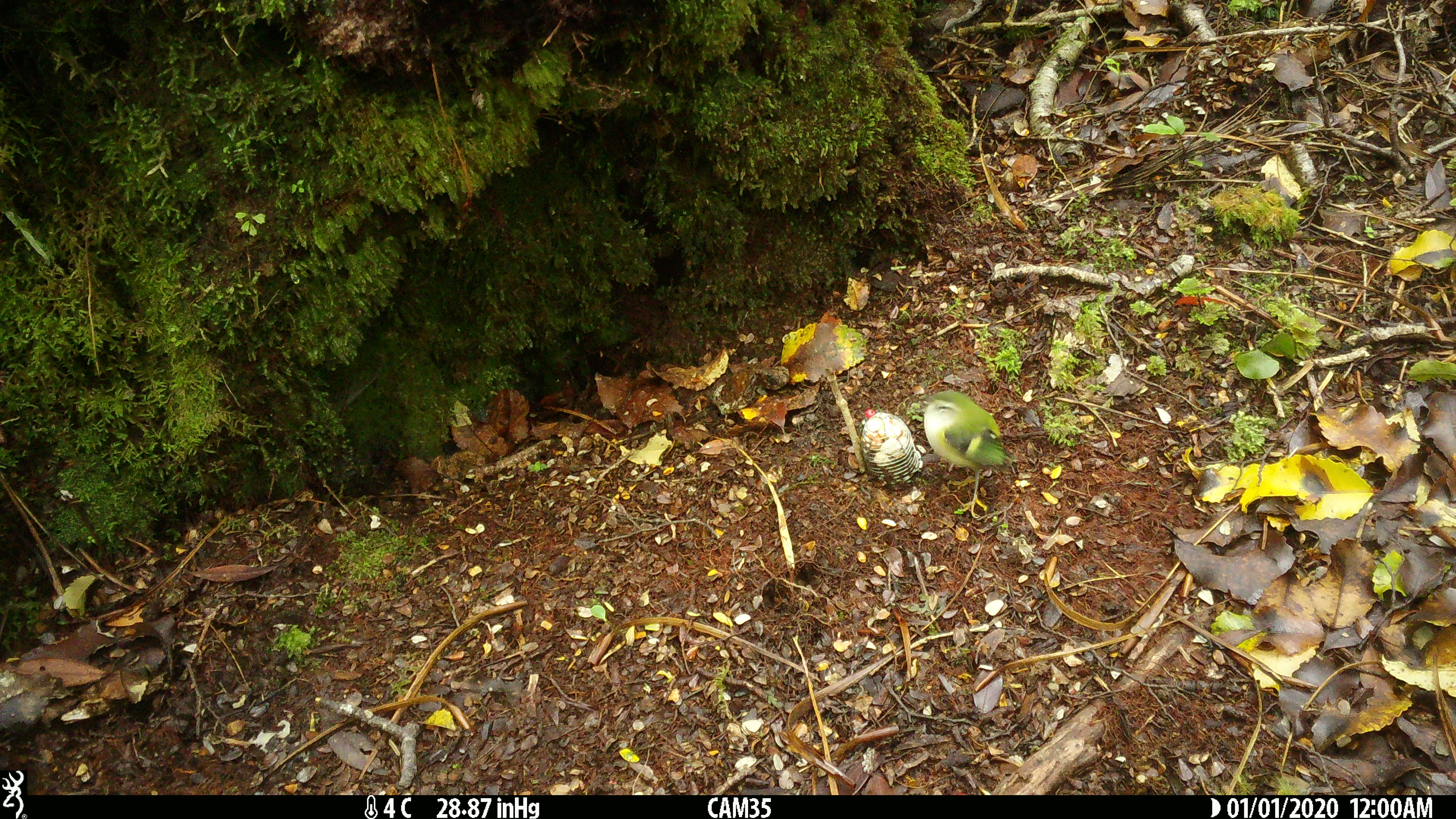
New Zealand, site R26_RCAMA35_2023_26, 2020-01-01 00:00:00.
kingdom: Animalia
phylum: Chordata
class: Aves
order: Passeriformes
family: Acanthisittidae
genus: Acanthisitta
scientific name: Acanthisitta chloris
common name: rifleman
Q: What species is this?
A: Rifleman (Acanthisitta chloris).